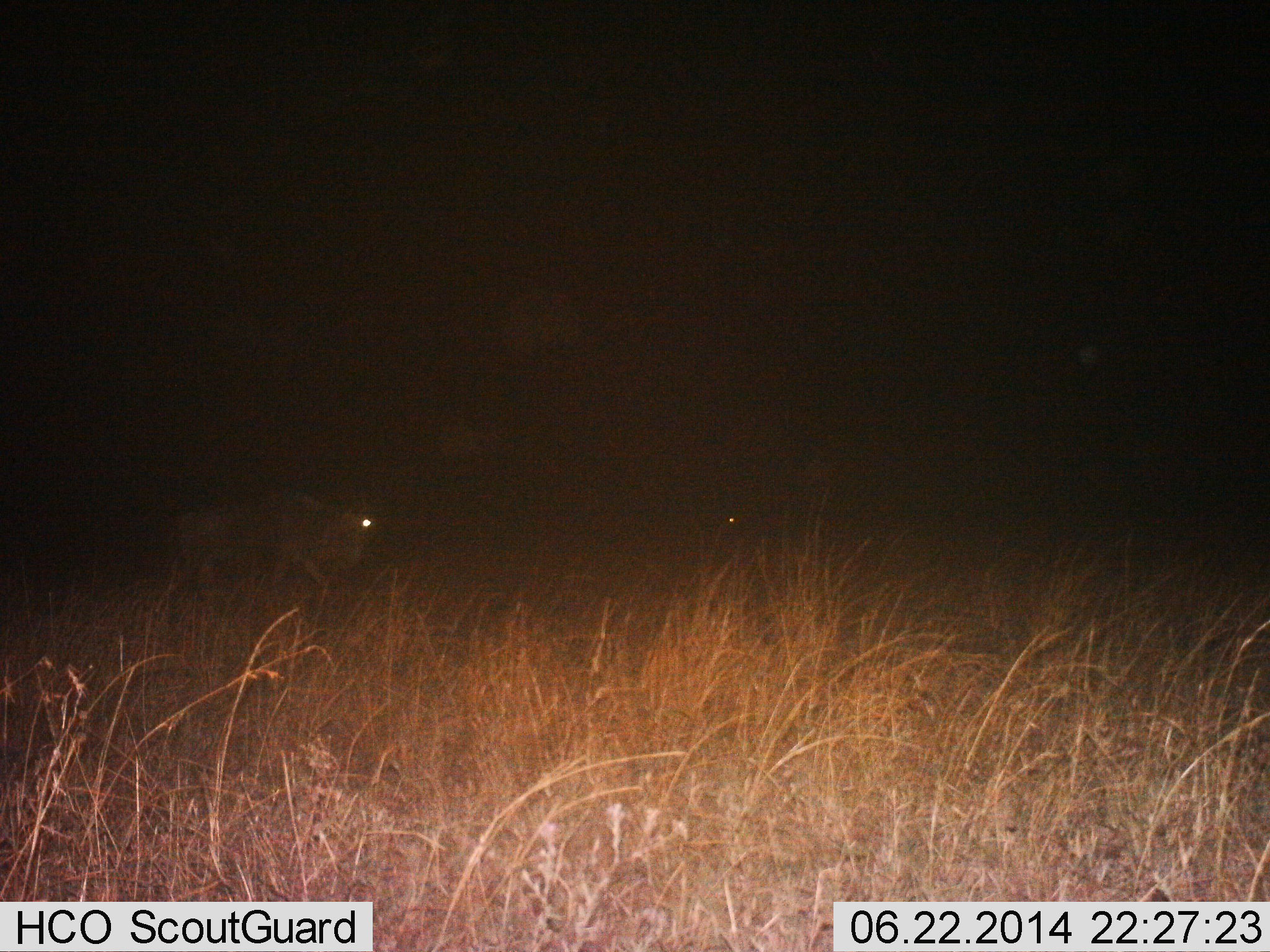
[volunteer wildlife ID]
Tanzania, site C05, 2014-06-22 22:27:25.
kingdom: Animalia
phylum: Chordata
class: Mammalia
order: Artiodactyla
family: Bovidae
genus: Connochaetes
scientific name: Connochaetes taurinus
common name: blue wildebeest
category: wildebeest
Wildebeest (blue wildebeest) (Connochaetes taurinus), count 1. Behavior (volunteer vote fractions): standing 20%, resting 0%, moving 90%, interacting 0%. Young present (vote fraction): 0%. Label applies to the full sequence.